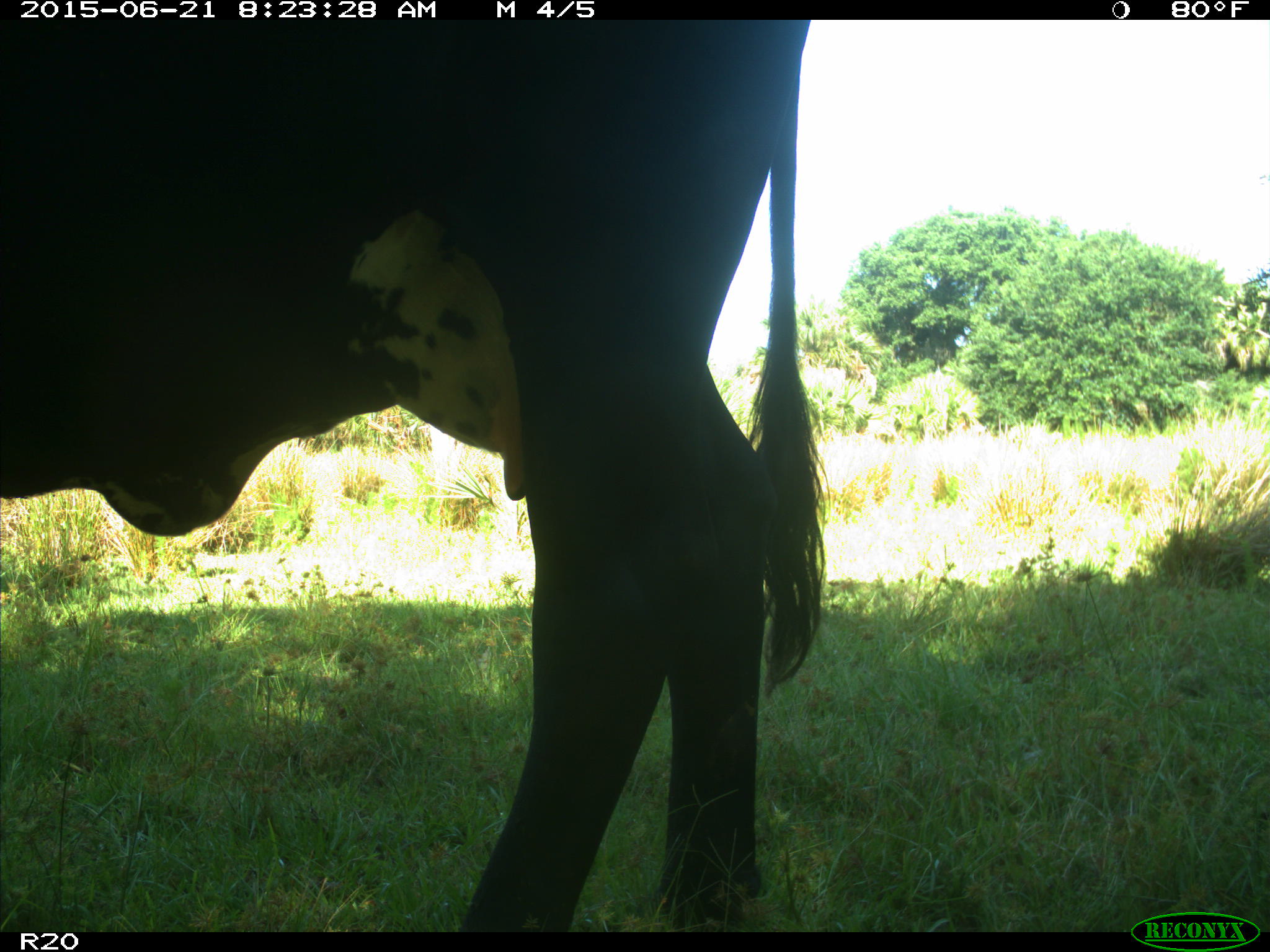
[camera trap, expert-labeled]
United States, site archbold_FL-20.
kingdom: Animalia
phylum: Chordata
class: Mammalia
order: Artiodactyla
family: Bovidae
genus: Bos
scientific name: Bos taurus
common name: domestic cow